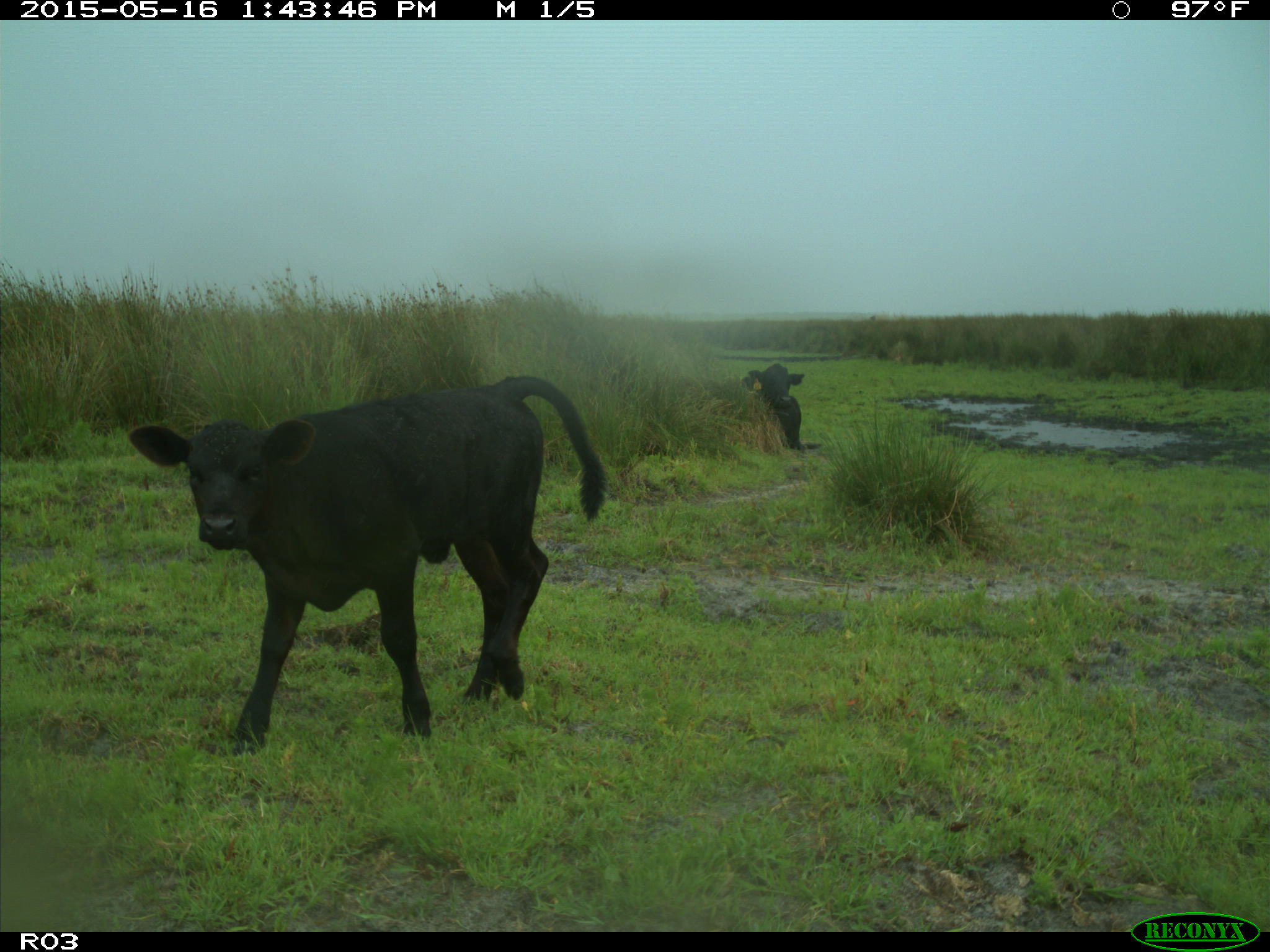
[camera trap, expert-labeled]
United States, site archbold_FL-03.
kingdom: Animalia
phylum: Chordata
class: Mammalia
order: Artiodactyla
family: Bovidae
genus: Bos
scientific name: Bos taurus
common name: domestic cow